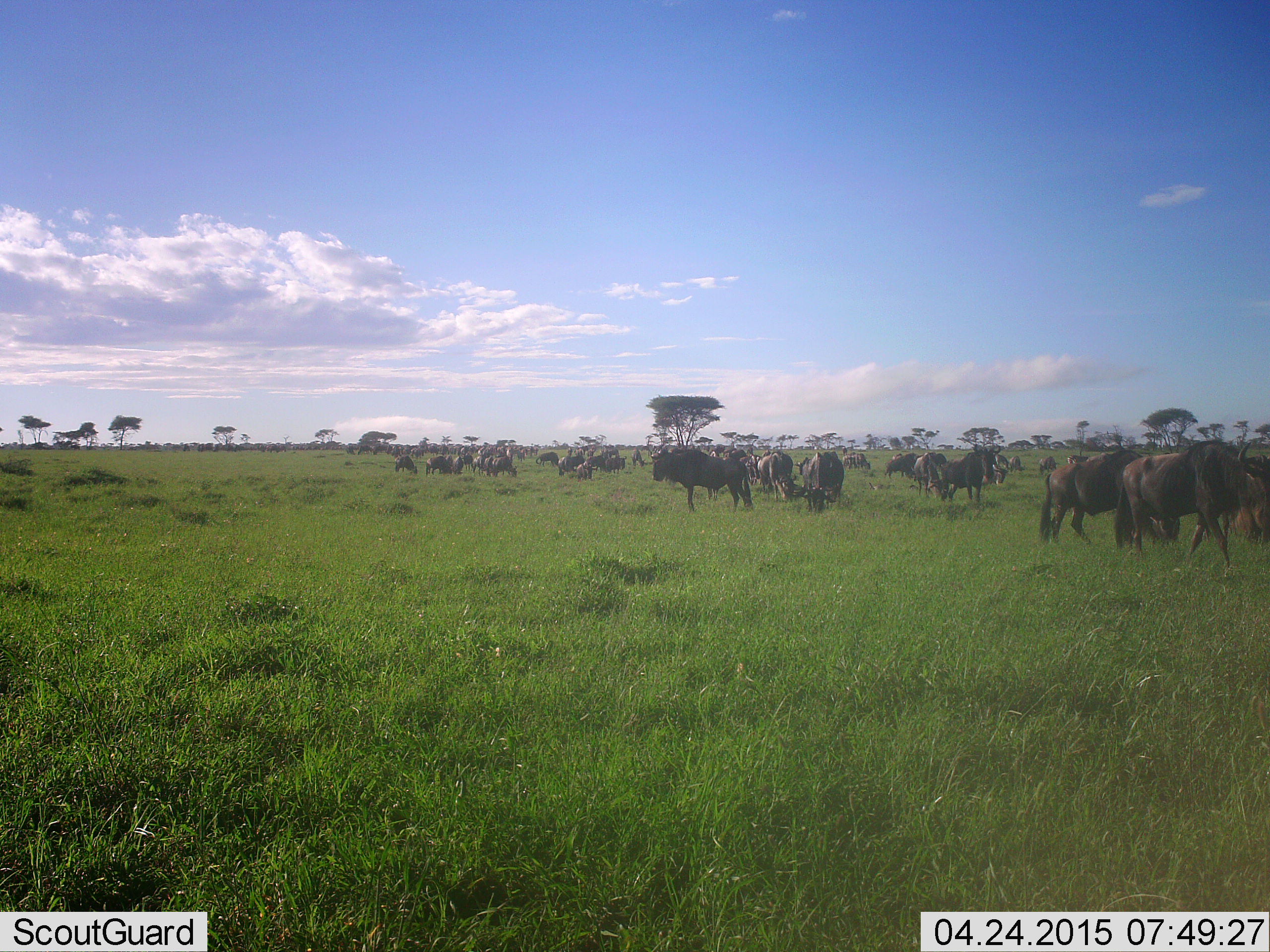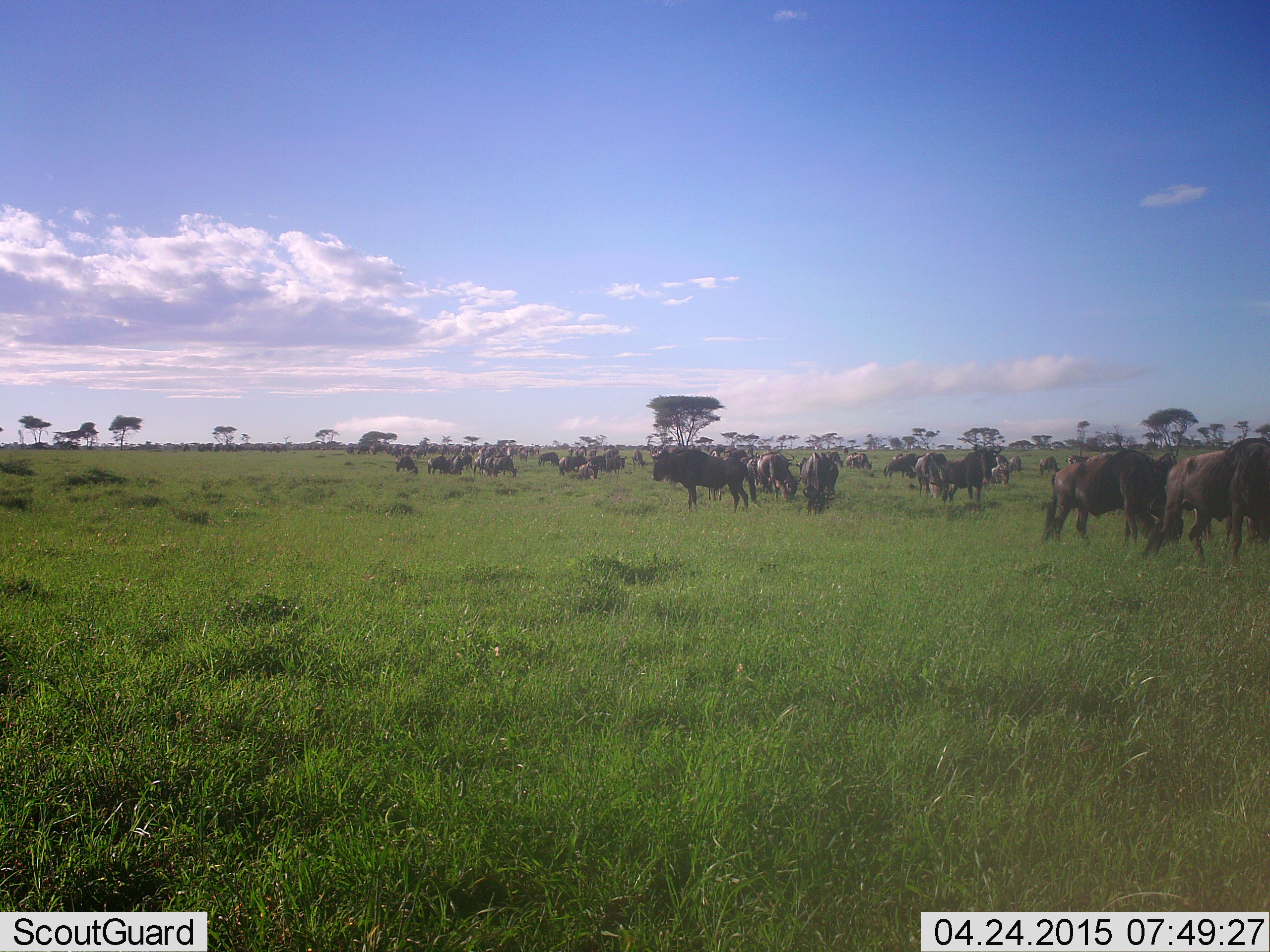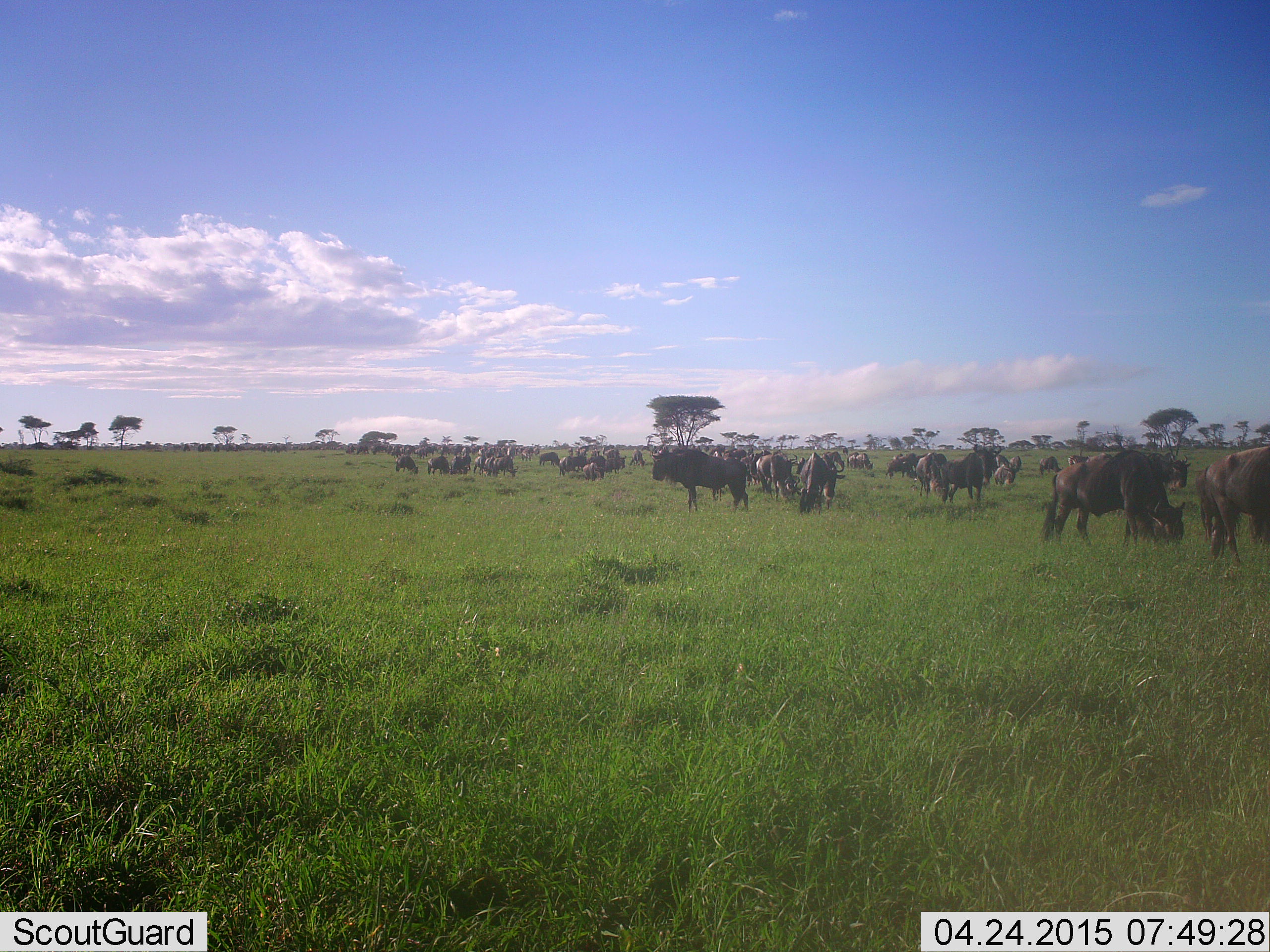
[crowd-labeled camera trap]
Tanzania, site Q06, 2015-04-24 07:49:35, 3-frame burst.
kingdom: Animalia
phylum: Chordata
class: Mammalia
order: Artiodactyla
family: Bovidae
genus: Connochaetes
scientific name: Connochaetes taurinus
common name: blue wildebeest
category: wildebeest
Wildebeest (blue wildebeest) (Connochaetes taurinus), count 11-50. Behavior (volunteer vote fractions): standing 70%, resting 0%, moving 60%, interacting 0%. Young present (vote fraction): 0%. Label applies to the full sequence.